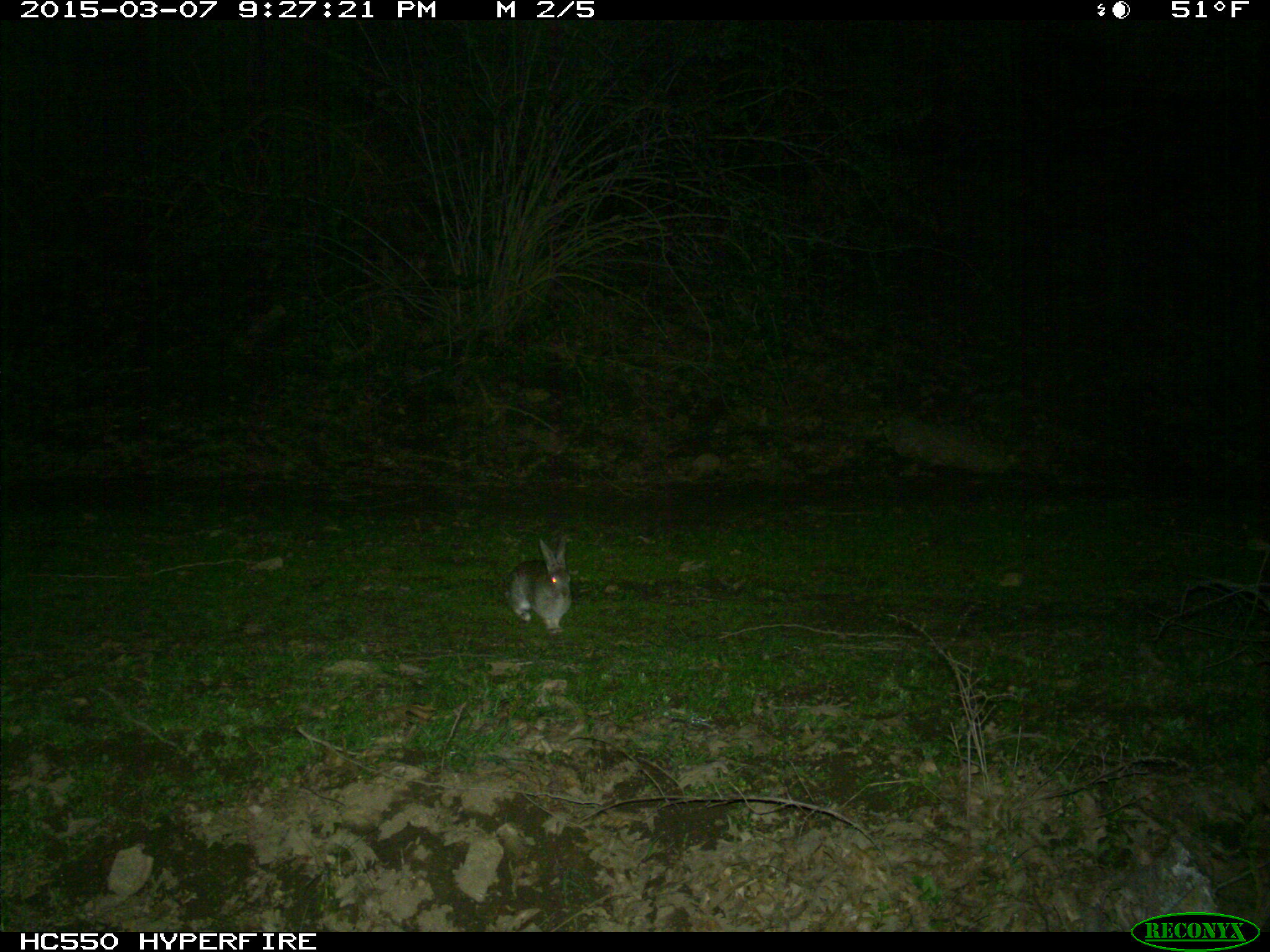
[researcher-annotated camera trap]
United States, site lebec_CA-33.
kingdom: Animalia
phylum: Chordata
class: Mammalia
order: Lagomorpha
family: Leporidae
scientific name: Leporidae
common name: rabbits and hares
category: unidentified rabbit